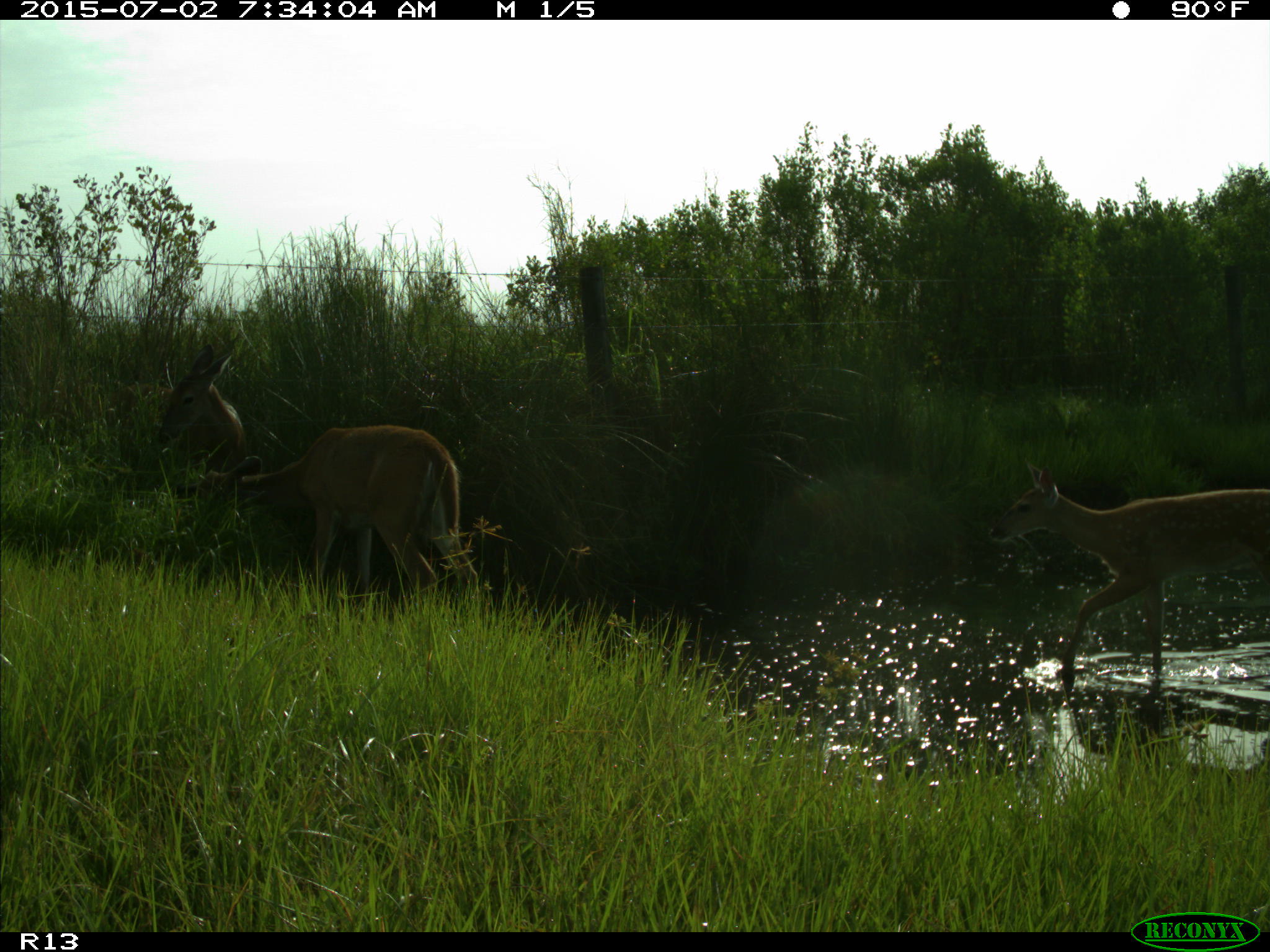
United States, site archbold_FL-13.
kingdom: Animalia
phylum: Chordata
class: Mammalia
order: Artiodactyla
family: Cervidae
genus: Odocoileus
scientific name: Odocoileus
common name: deer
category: unidentified deer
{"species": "unidentified deer (deer) (Odocoileus)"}